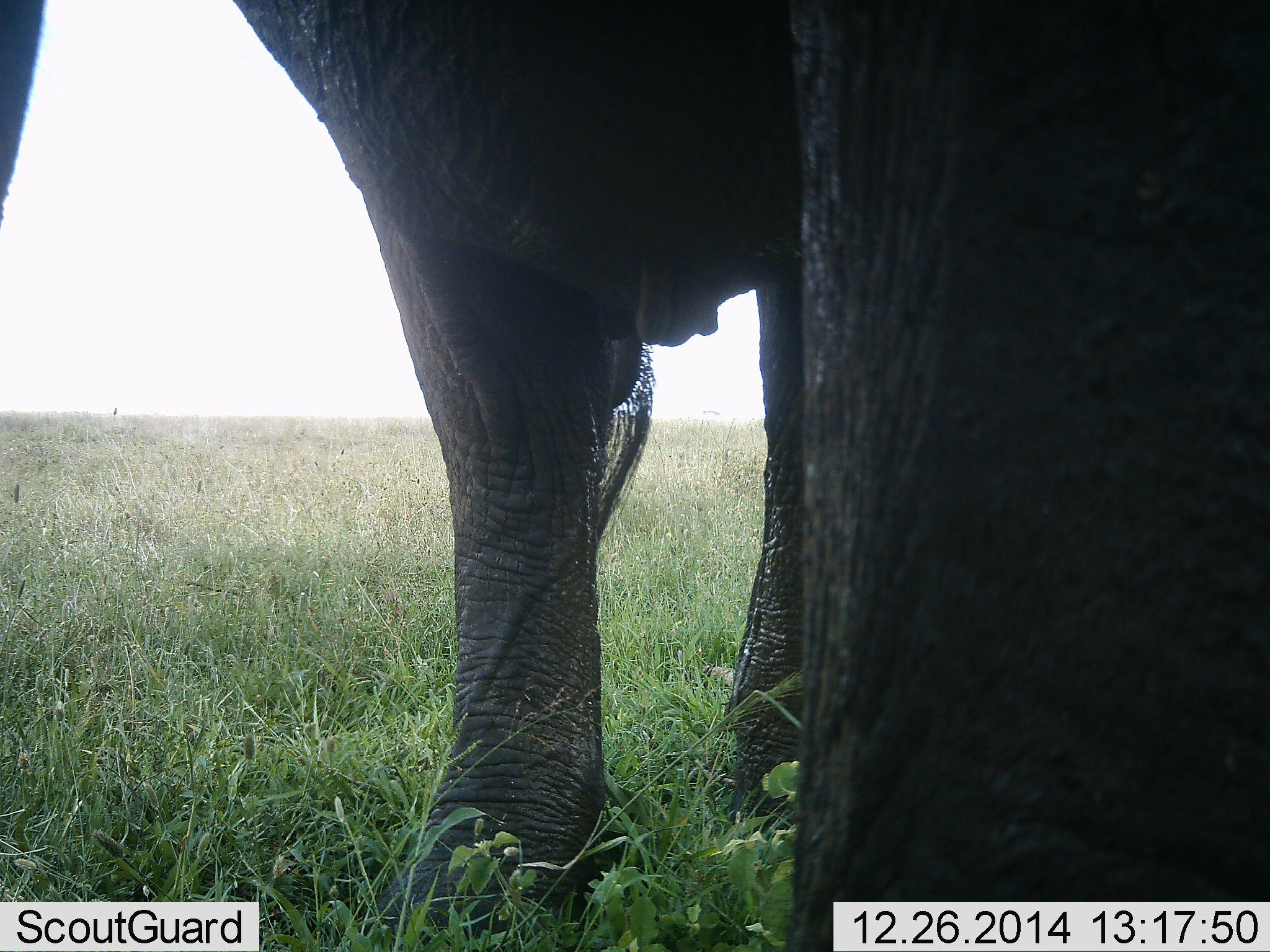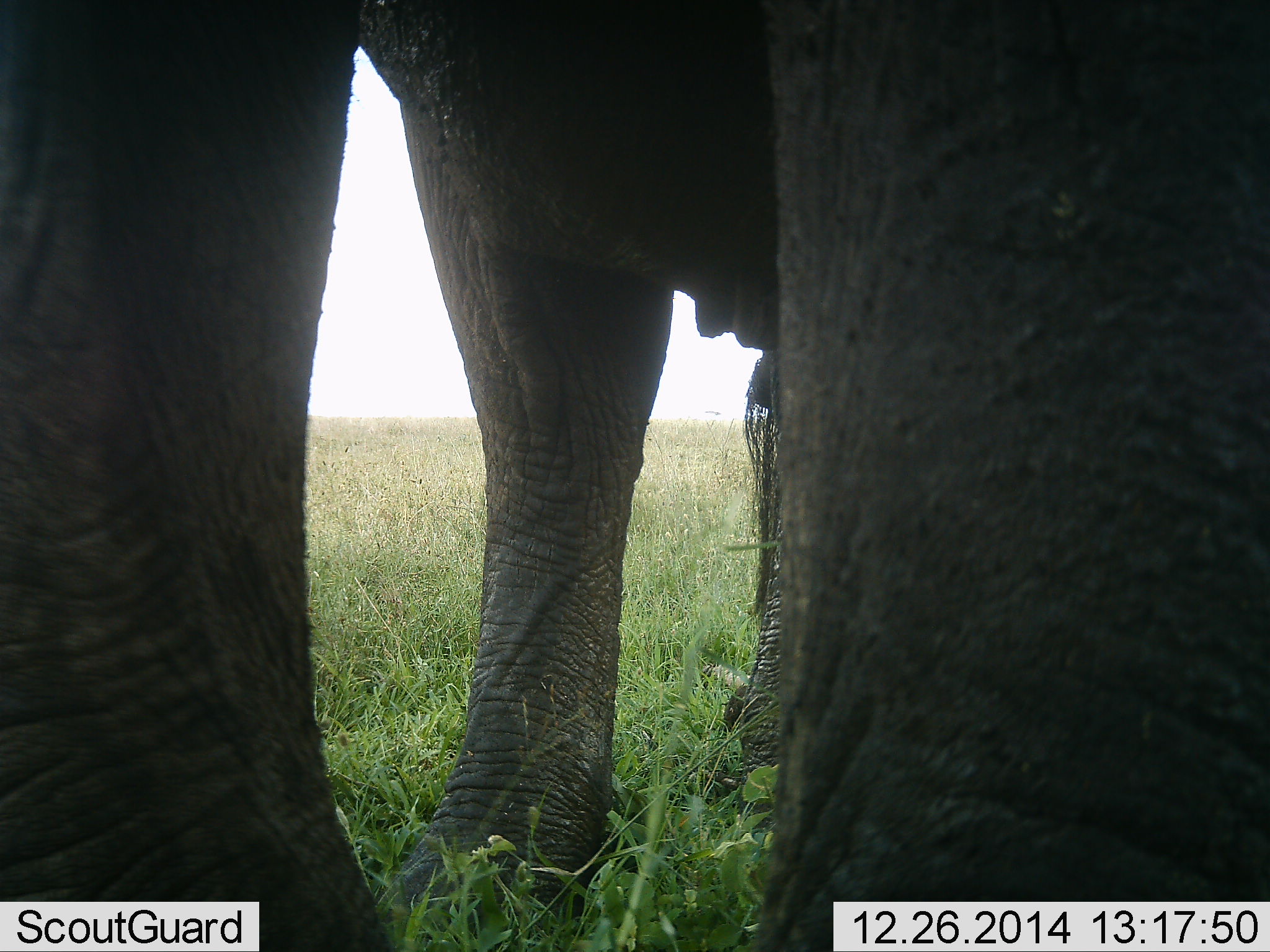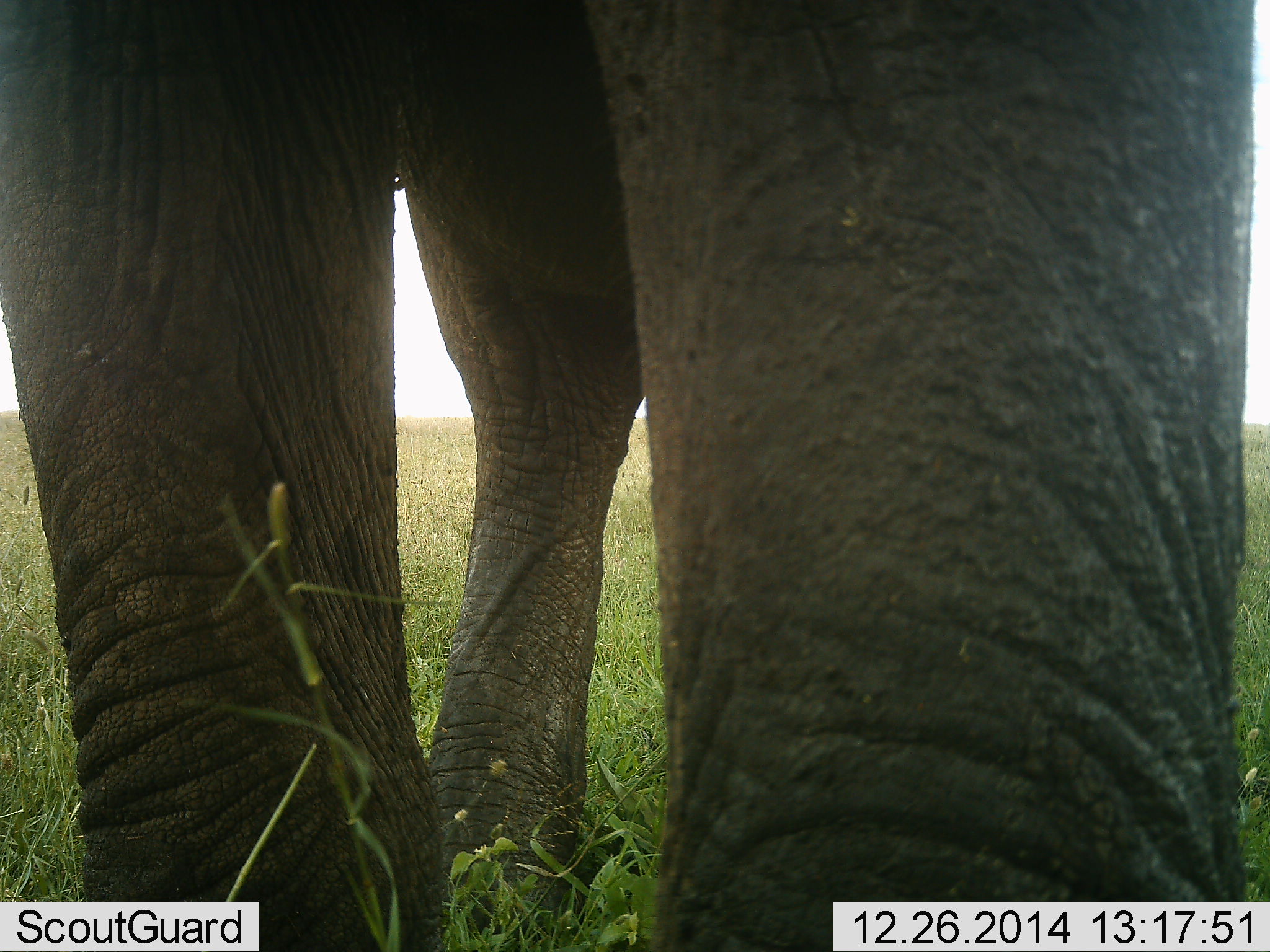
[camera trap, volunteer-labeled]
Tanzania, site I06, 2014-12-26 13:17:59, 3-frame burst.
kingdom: Animalia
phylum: Chordata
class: Mammalia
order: Proboscidea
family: Elephantidae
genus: Loxodonta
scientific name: Loxodonta africana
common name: african bush elephant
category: elephant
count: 1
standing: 80%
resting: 0%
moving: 20%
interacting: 10%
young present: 0%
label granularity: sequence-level